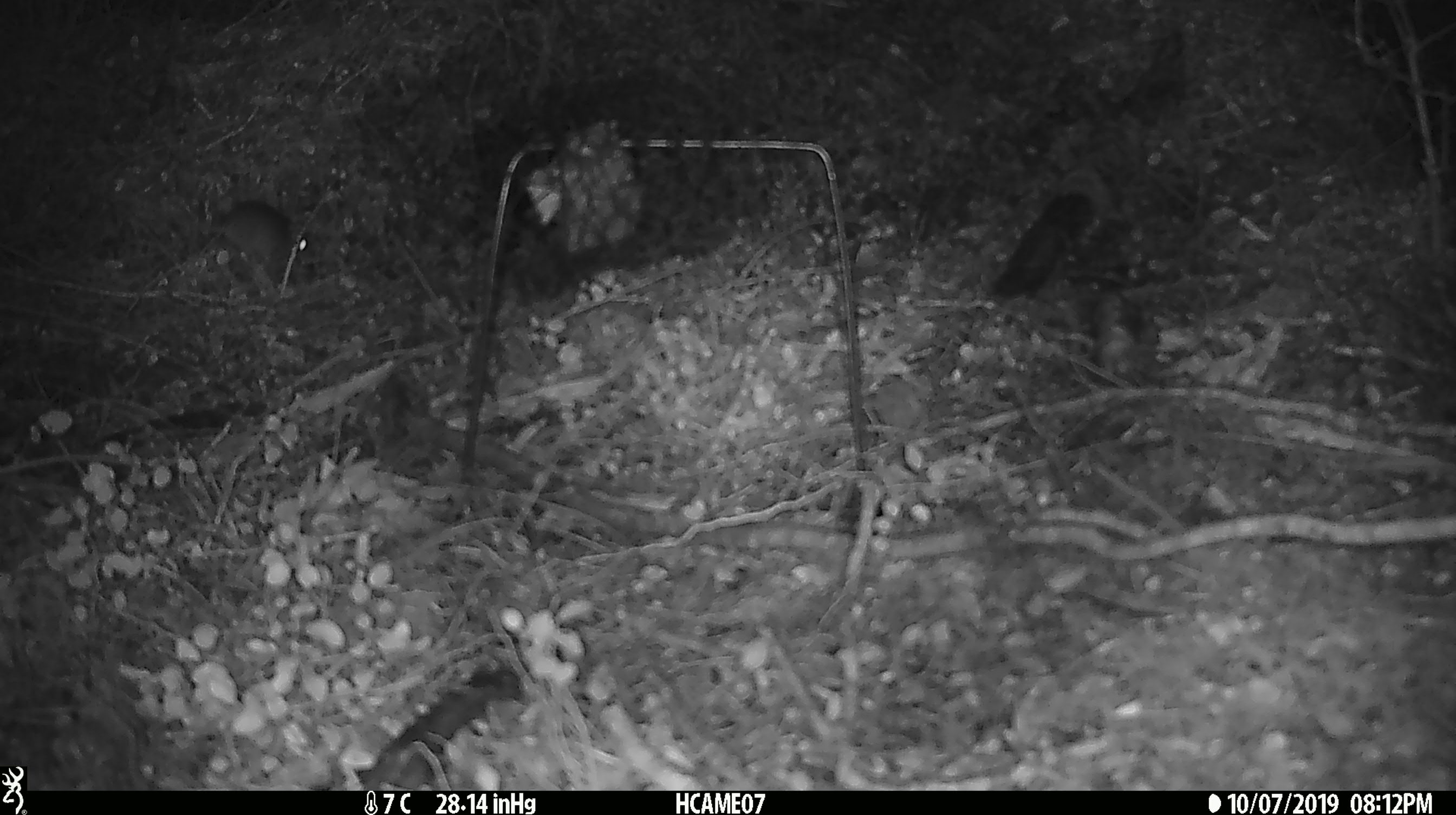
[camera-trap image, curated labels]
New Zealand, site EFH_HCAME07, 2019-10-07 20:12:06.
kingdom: Animalia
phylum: Chordata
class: Mammalia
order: Rodentia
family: Muridae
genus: Mus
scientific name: Mus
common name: mouse